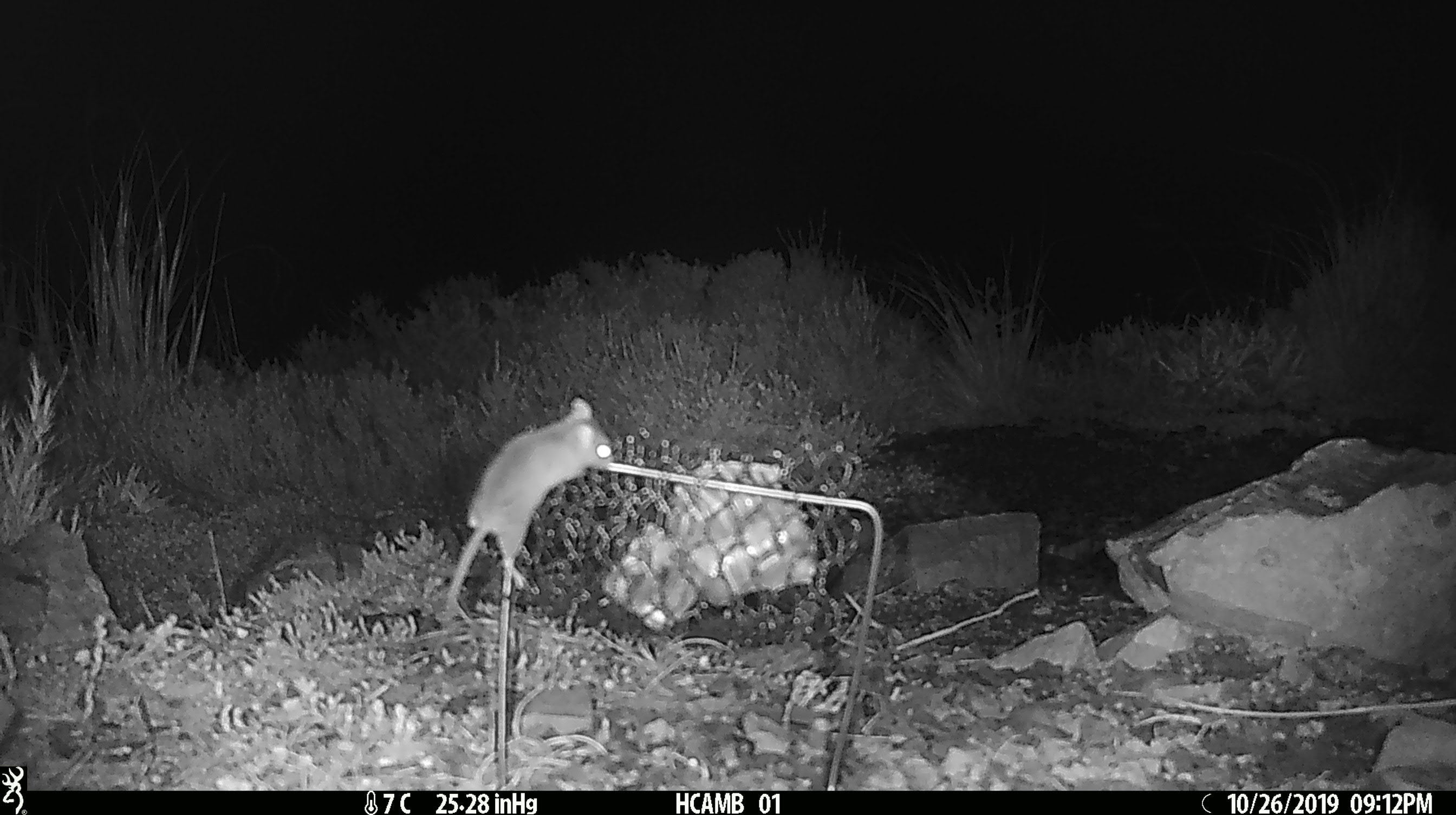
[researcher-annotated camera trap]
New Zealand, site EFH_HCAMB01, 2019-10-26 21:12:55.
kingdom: Animalia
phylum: Chordata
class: Mammalia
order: Rodentia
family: Muridae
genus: Mus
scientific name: Mus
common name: mouse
Mouse (Mus).